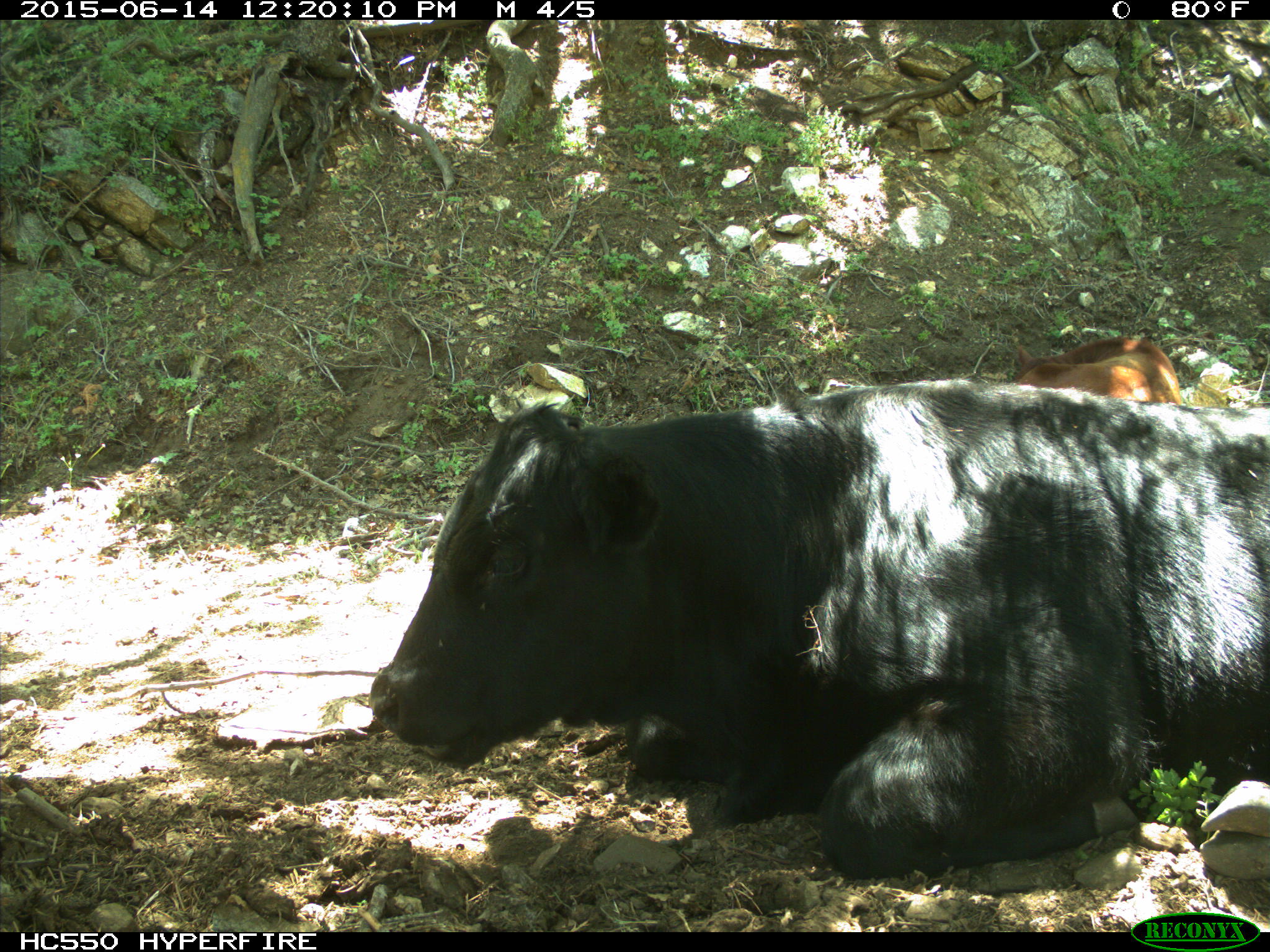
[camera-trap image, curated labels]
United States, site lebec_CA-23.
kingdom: Animalia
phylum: Chordata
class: Mammalia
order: Artiodactyla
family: Bovidae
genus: Bos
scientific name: Bos taurus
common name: domestic cow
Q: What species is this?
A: Bos taurus (domestic cow).